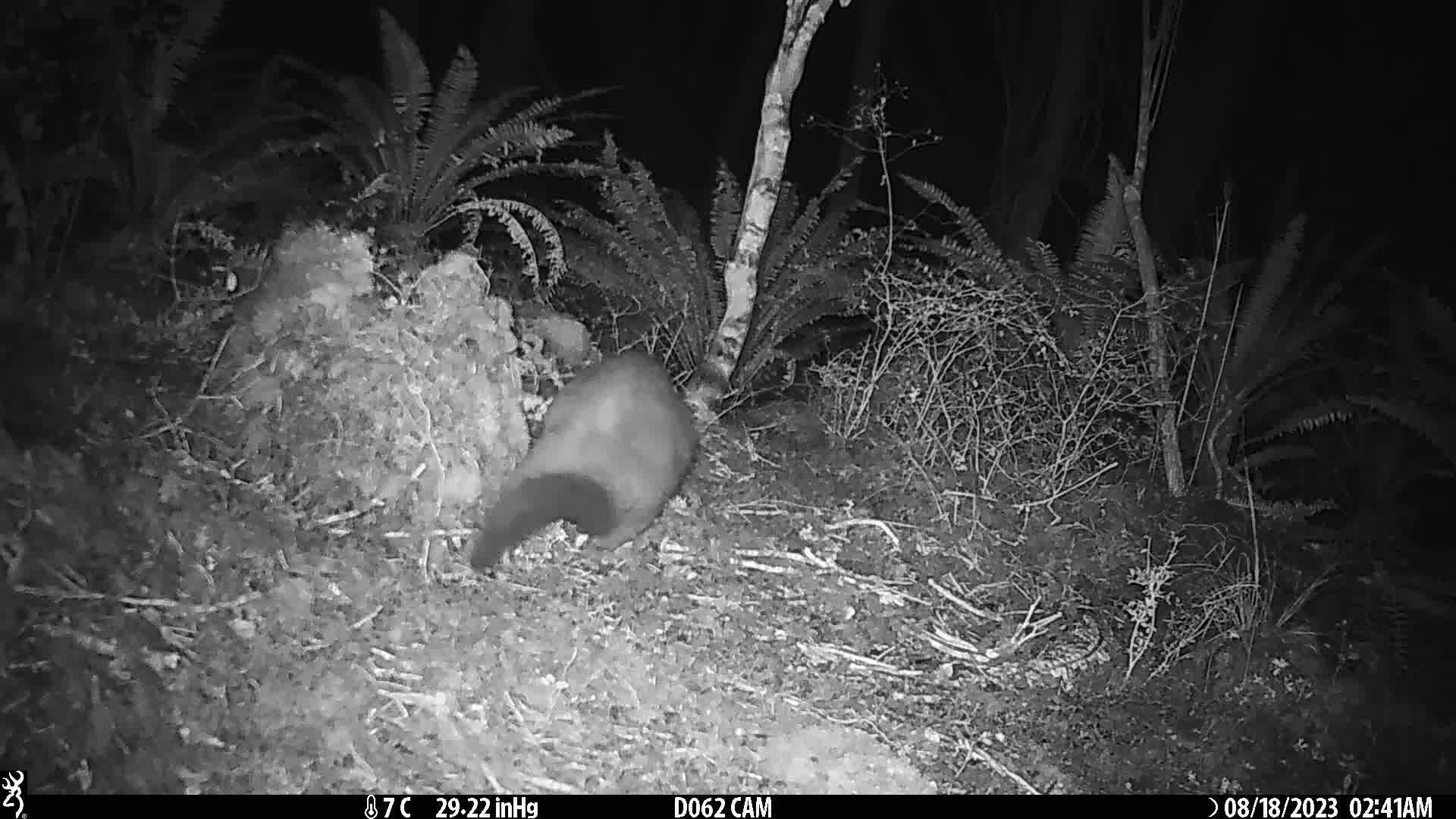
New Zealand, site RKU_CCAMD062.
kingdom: Animalia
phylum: Chordata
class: Mammalia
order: Diprotodontia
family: Phalangeridae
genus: Trichosurus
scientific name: Trichosurus vulpecula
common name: common brushtail possum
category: possum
Possum (common brushtail possum) (Trichosurus vulpecula).